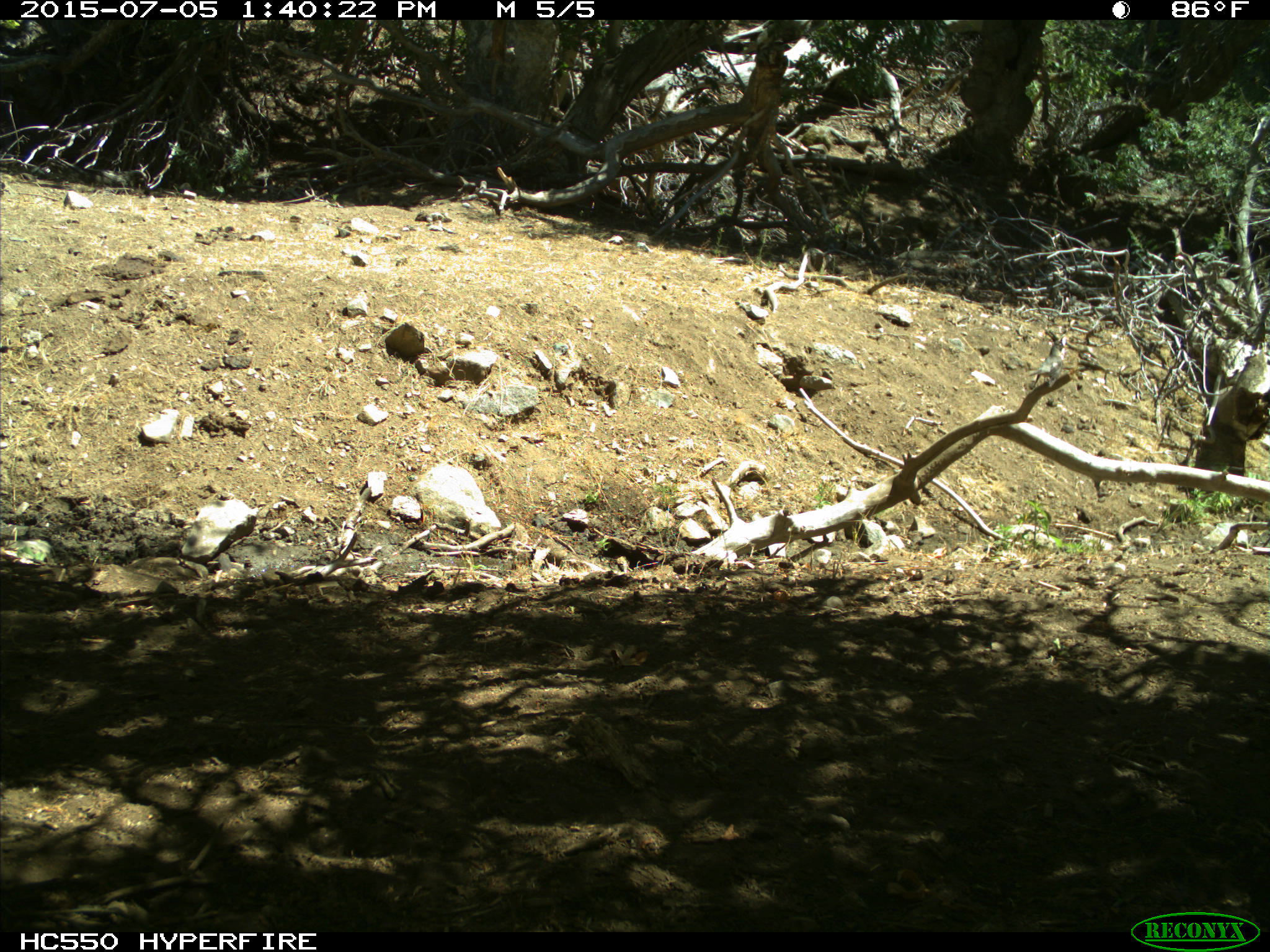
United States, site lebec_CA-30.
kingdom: Animalia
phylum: Chordata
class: Aves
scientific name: Aves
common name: birds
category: unidentified bird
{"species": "unidentified bird (birds) (Aves)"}